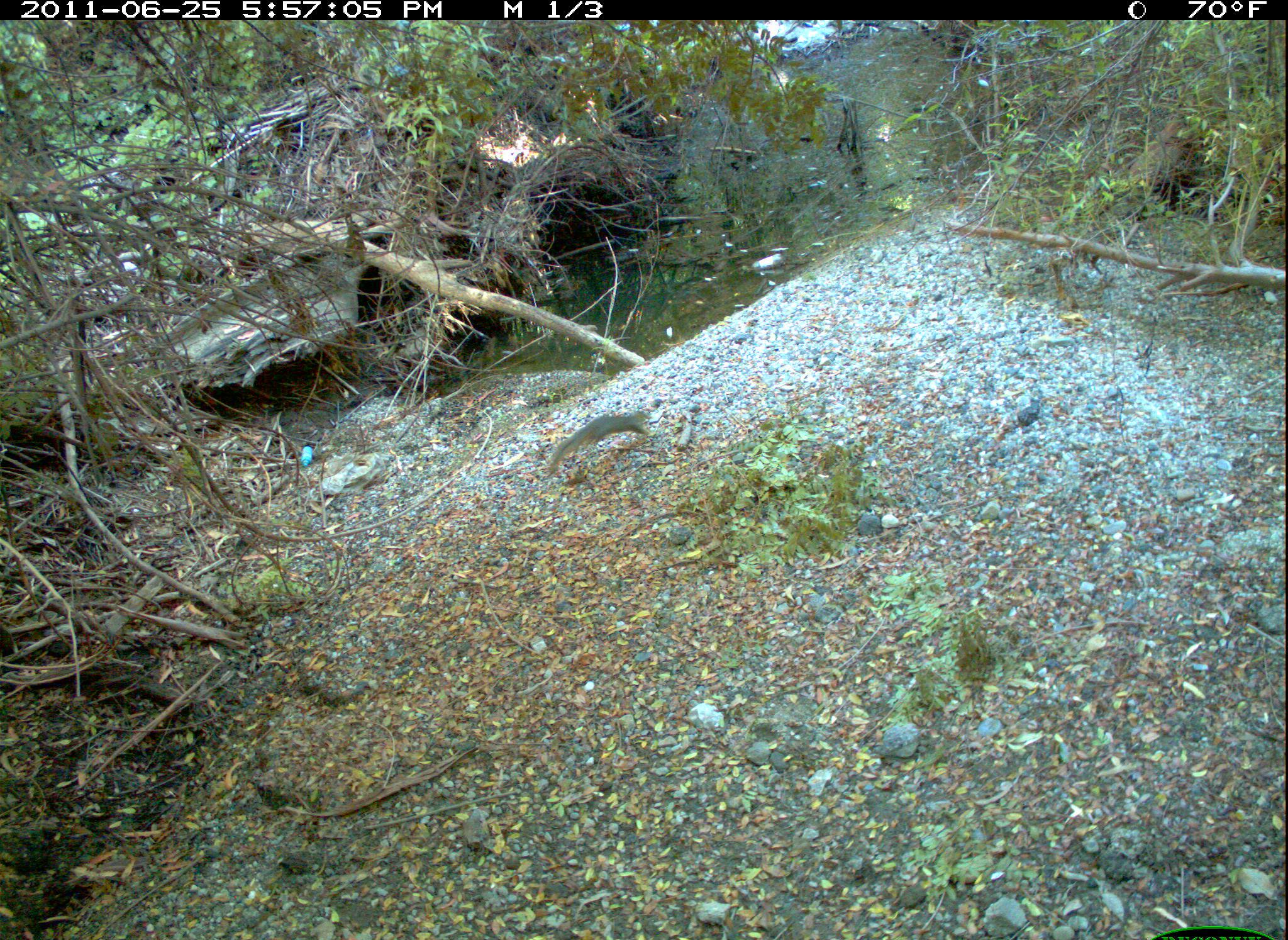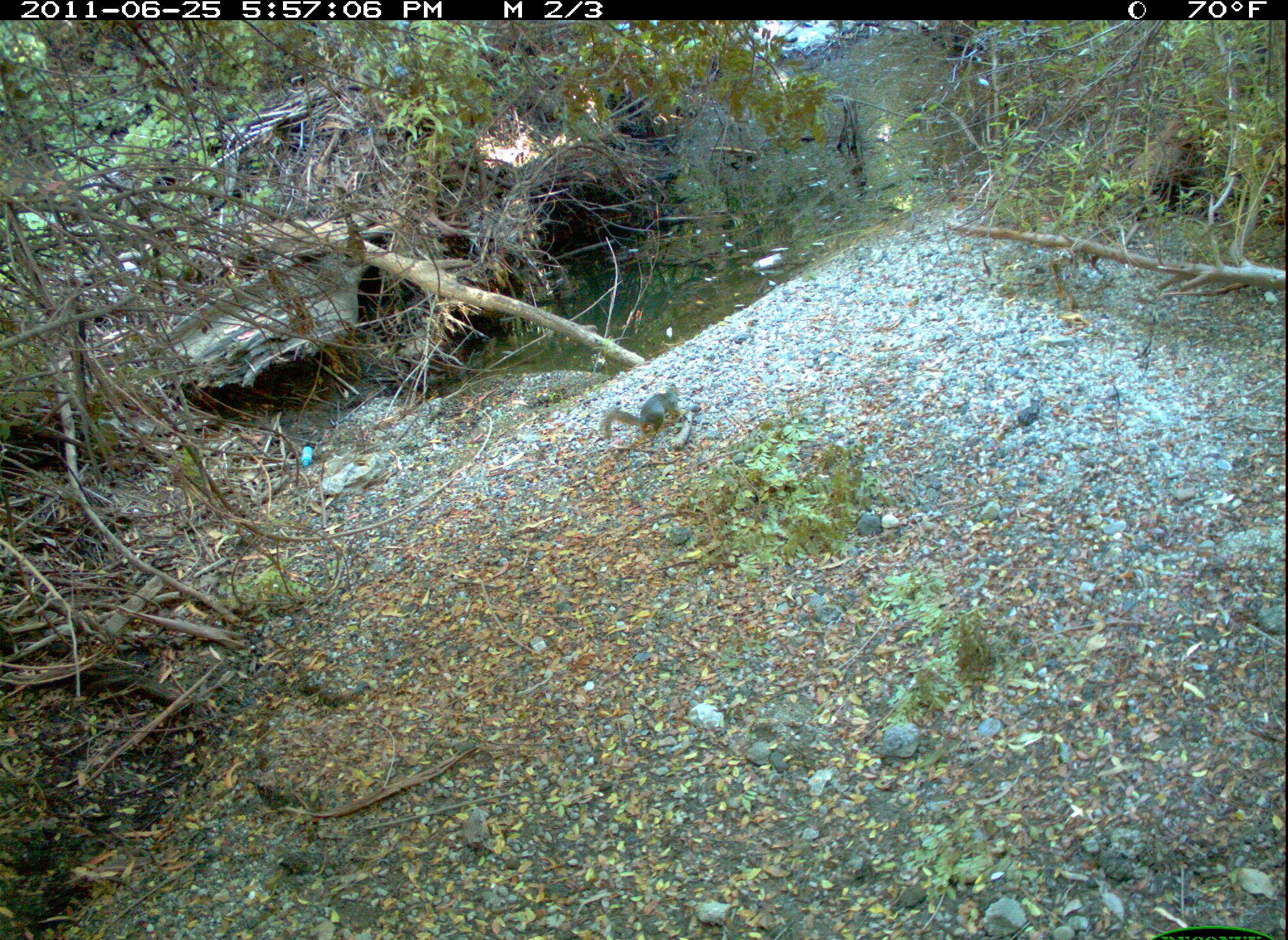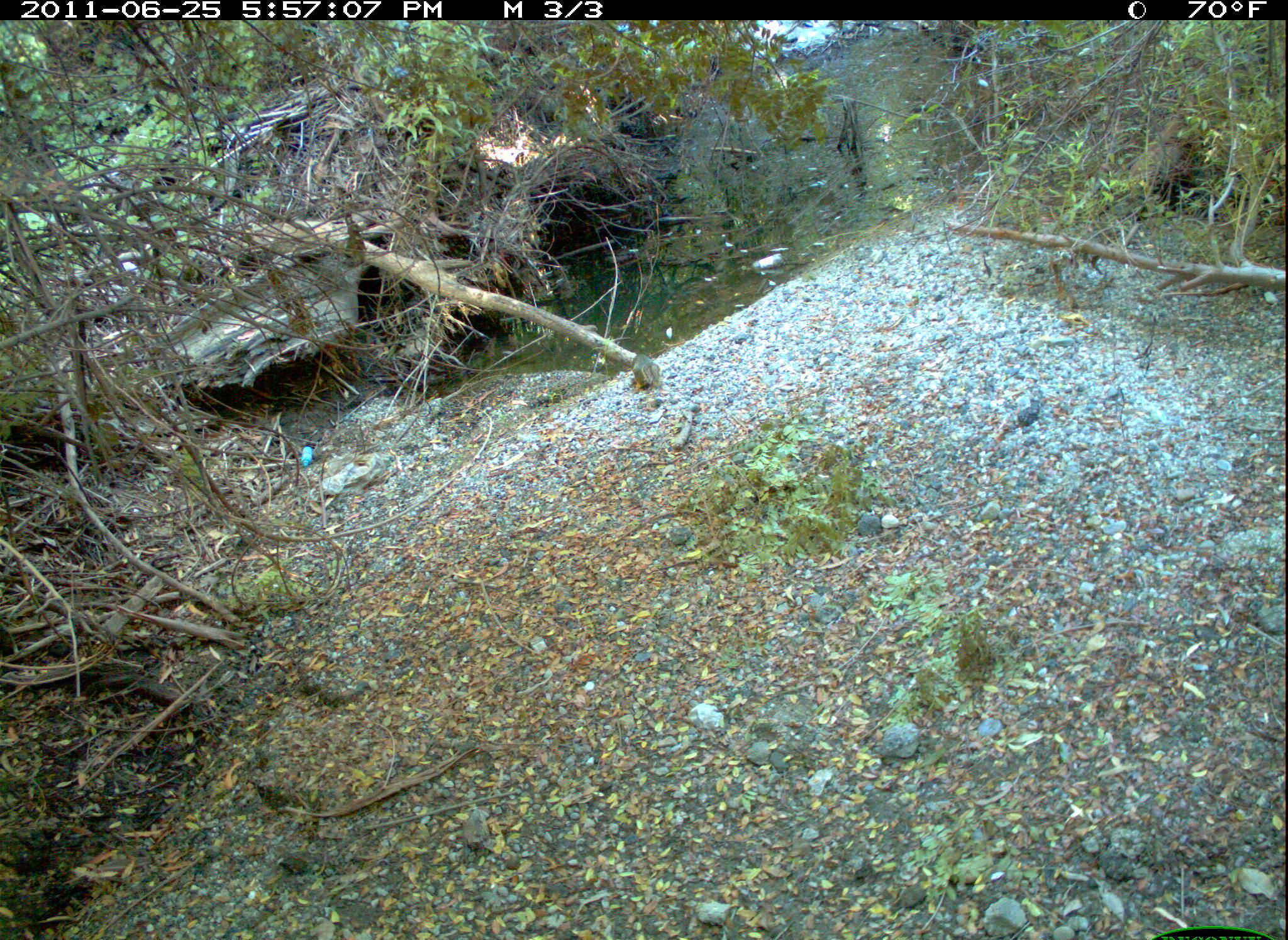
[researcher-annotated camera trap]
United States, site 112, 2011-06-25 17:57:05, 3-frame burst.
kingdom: Animalia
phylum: Chordata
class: Mammalia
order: Rodentia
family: Sciuridae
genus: Sciurus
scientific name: Sciurus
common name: squirrel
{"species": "squirrel (Sciurus)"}